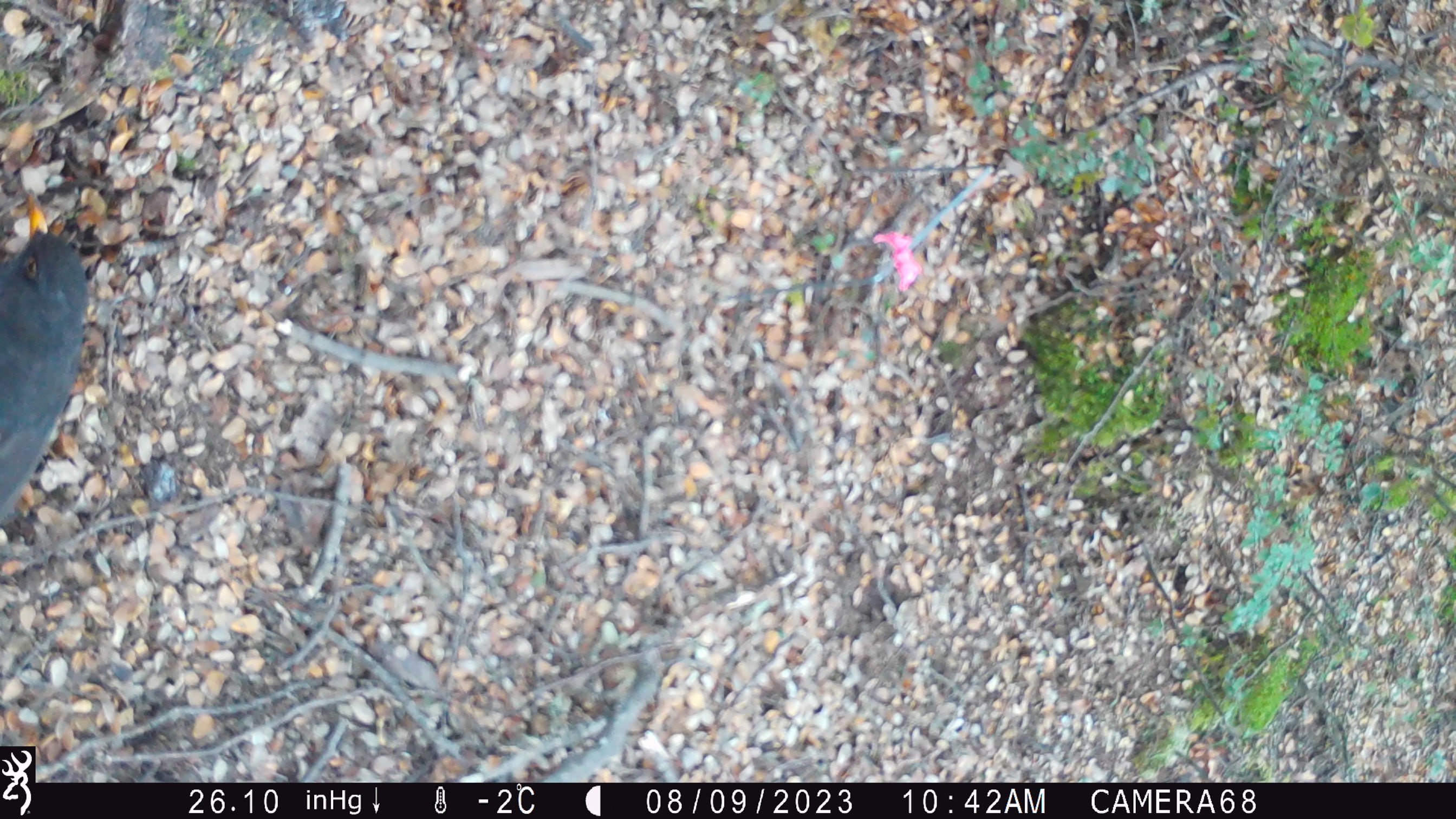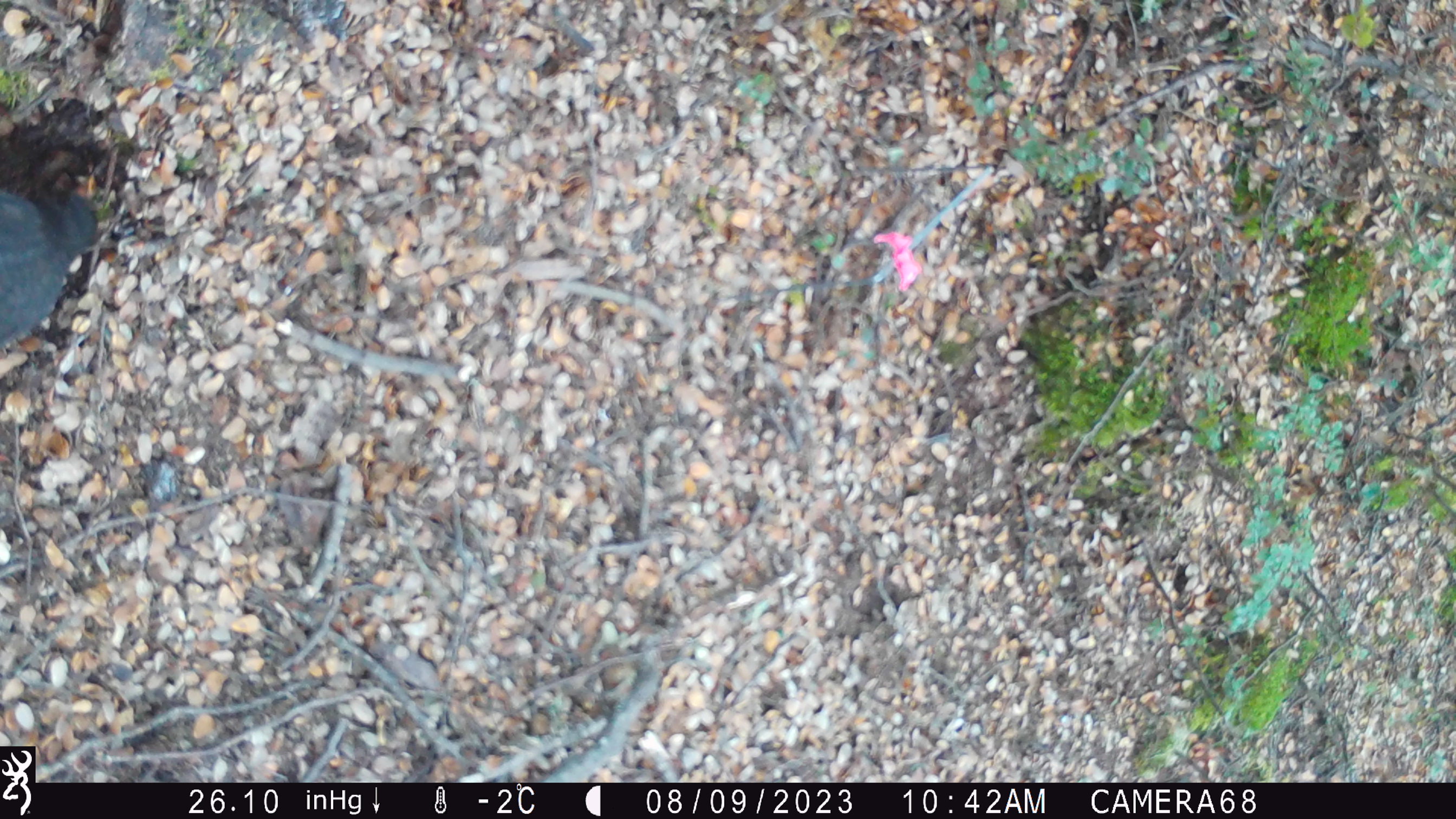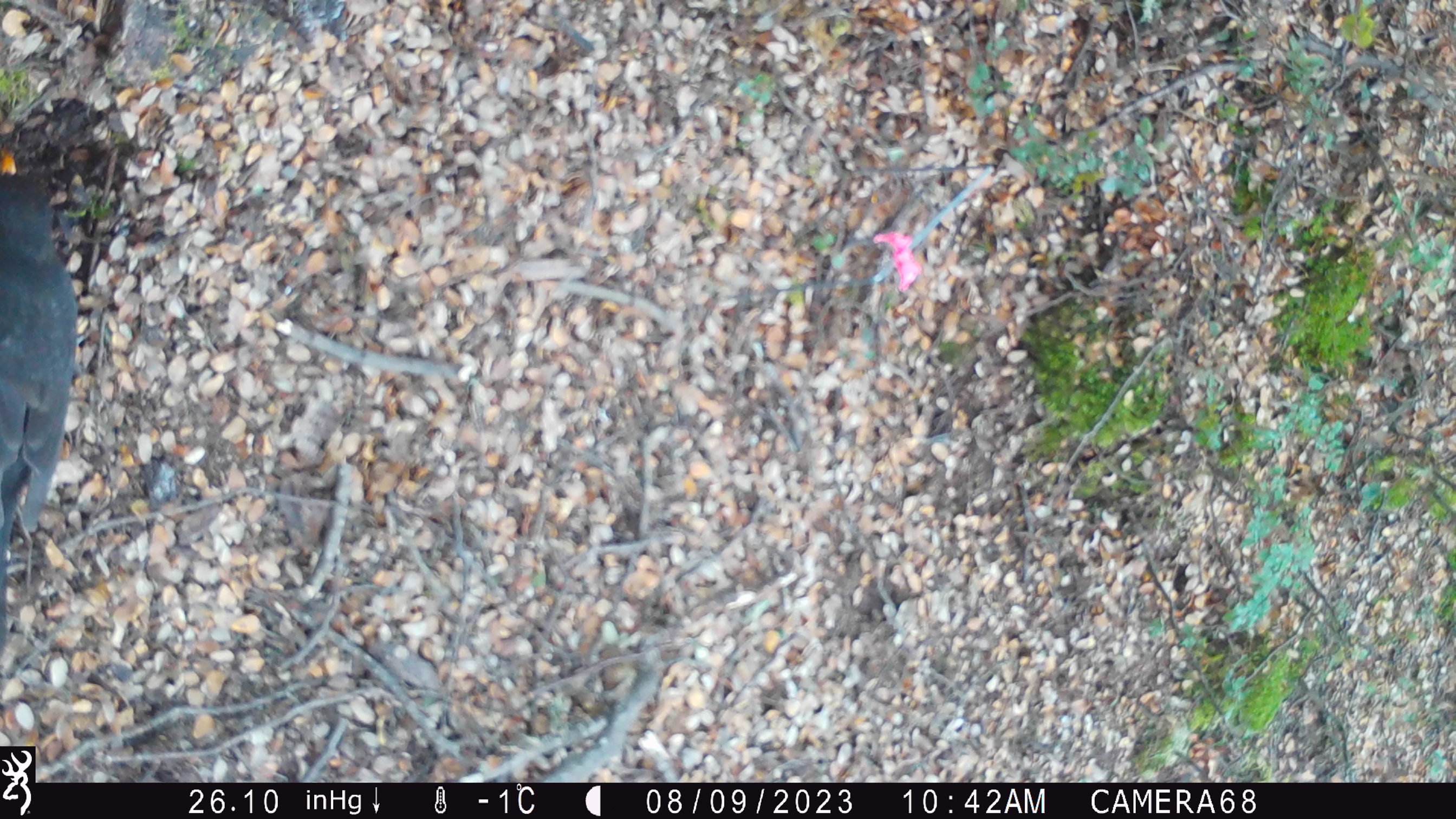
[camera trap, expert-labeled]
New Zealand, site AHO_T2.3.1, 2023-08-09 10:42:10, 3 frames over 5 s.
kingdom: Animalia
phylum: Chordata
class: Aves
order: Passeriformes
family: Turdidae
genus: Turdus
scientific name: Turdus merula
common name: eurasian blackbird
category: blackbird